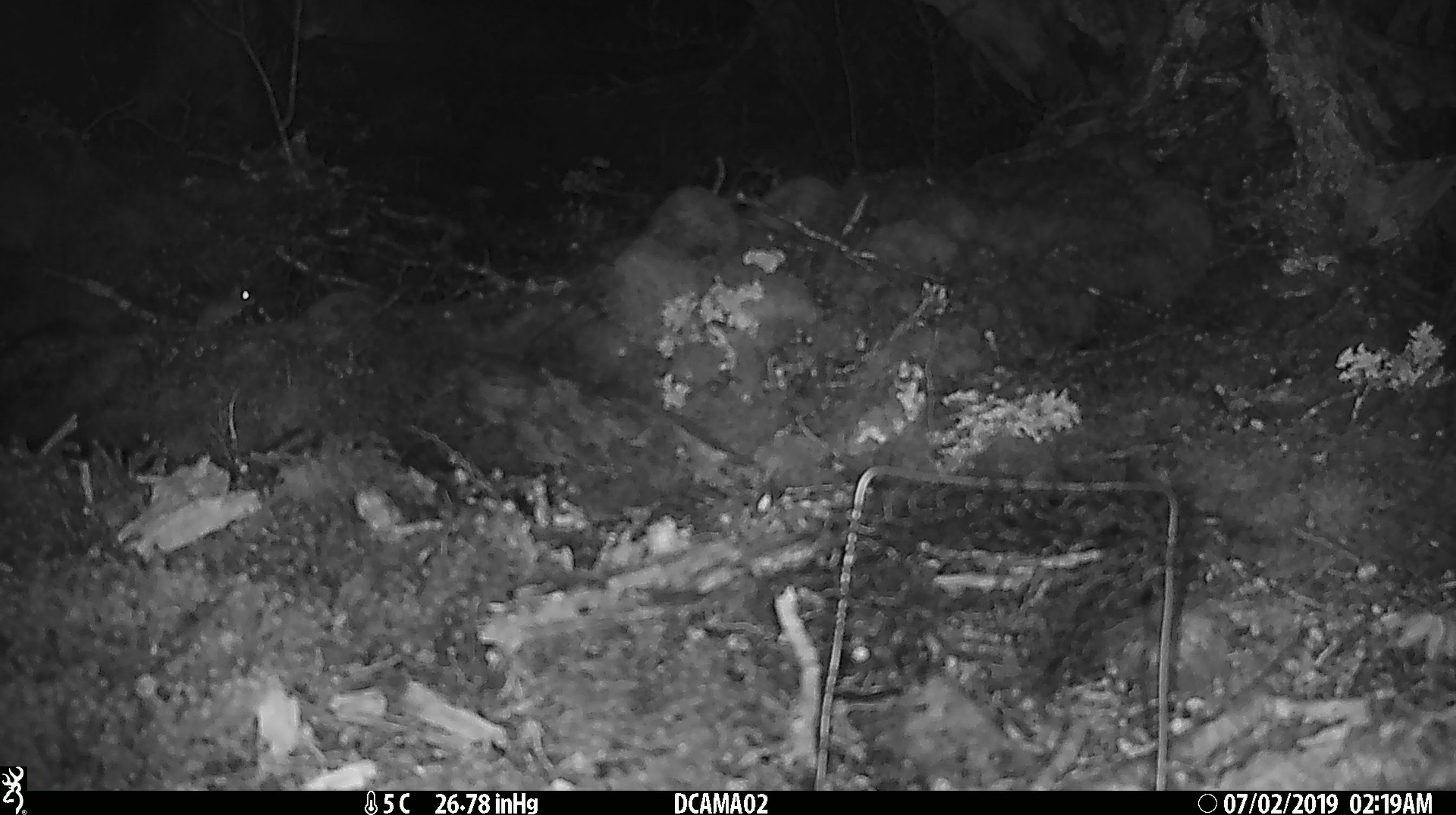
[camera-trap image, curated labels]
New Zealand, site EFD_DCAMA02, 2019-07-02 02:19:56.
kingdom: Animalia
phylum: Chordata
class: Mammalia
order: Rodentia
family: Muridae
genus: Mus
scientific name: Mus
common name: mouse